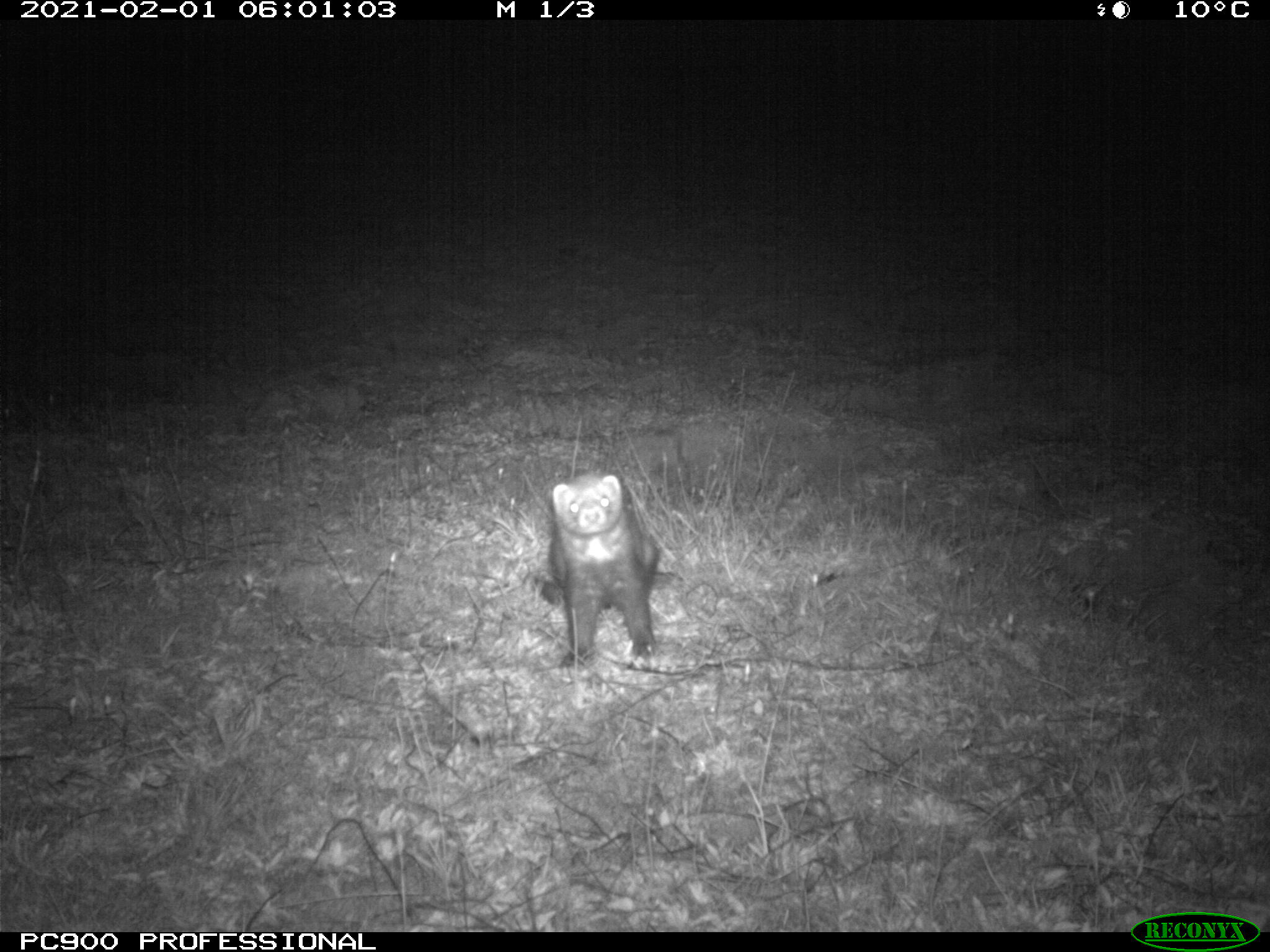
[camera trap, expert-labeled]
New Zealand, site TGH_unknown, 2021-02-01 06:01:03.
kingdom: Animalia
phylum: Chordata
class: Mammalia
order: Carnivora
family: Mustelidae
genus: Mustela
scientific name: Mustela furo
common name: ferret